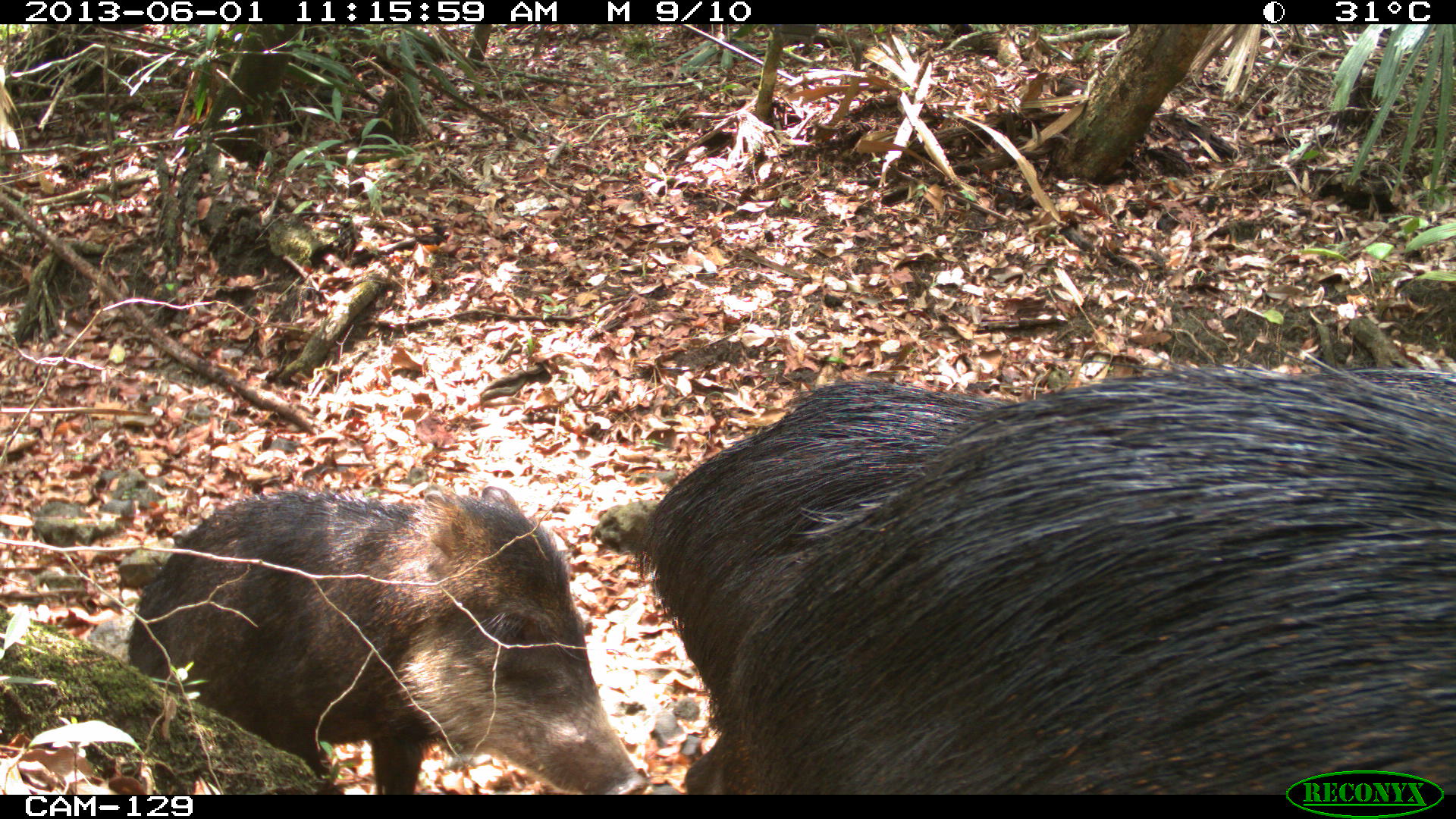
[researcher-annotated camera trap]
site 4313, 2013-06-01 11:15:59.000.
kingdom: Animalia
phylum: Chordata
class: Mammalia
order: Artiodactyla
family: Tayassuidae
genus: Tayassu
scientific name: Tayassu pecari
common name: white-lipped peccary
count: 6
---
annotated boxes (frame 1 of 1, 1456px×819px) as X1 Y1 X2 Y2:
tayassu pecari: 726 363 1454 793; 125 486 640 794; 643 377 1018 795